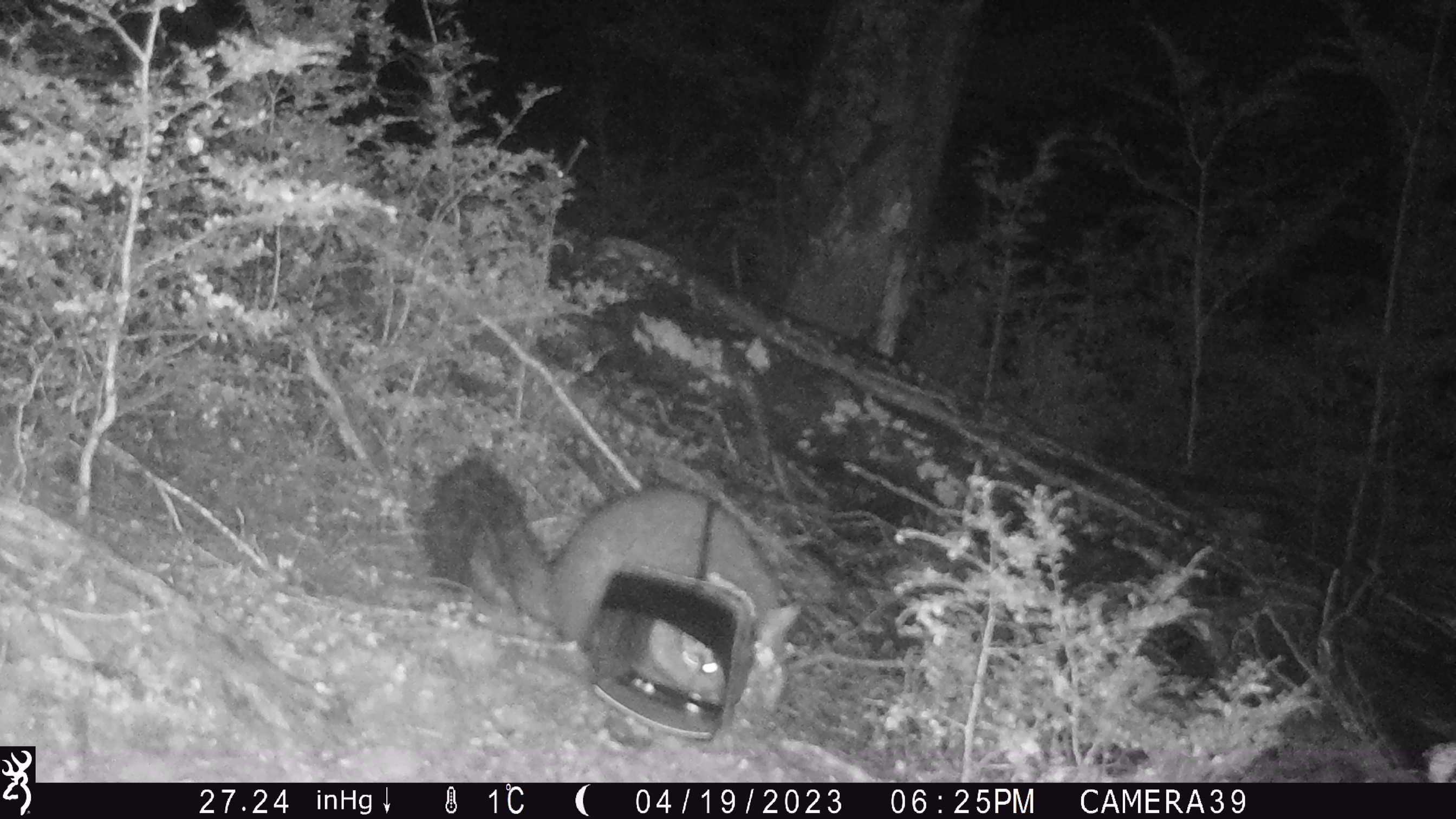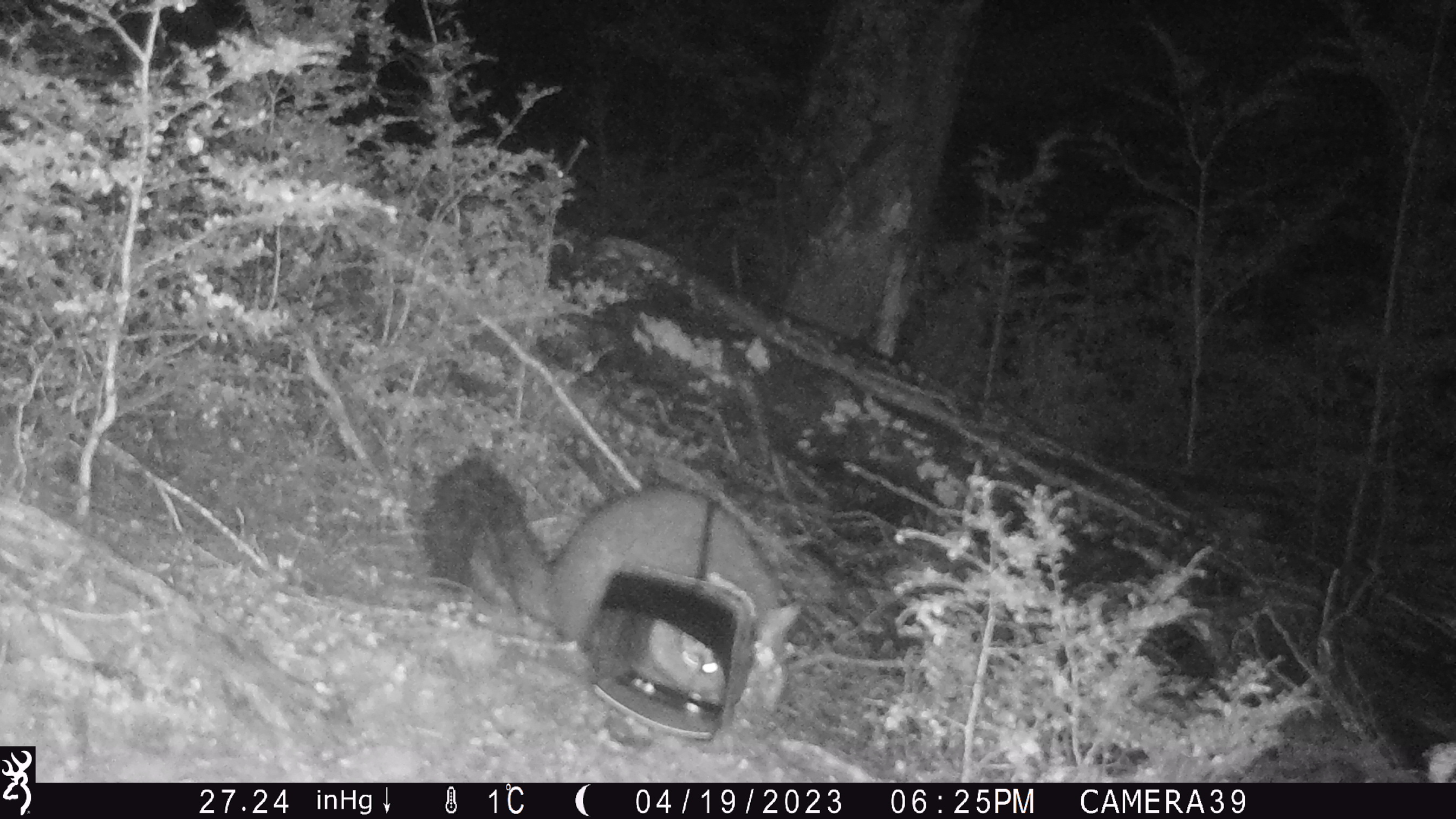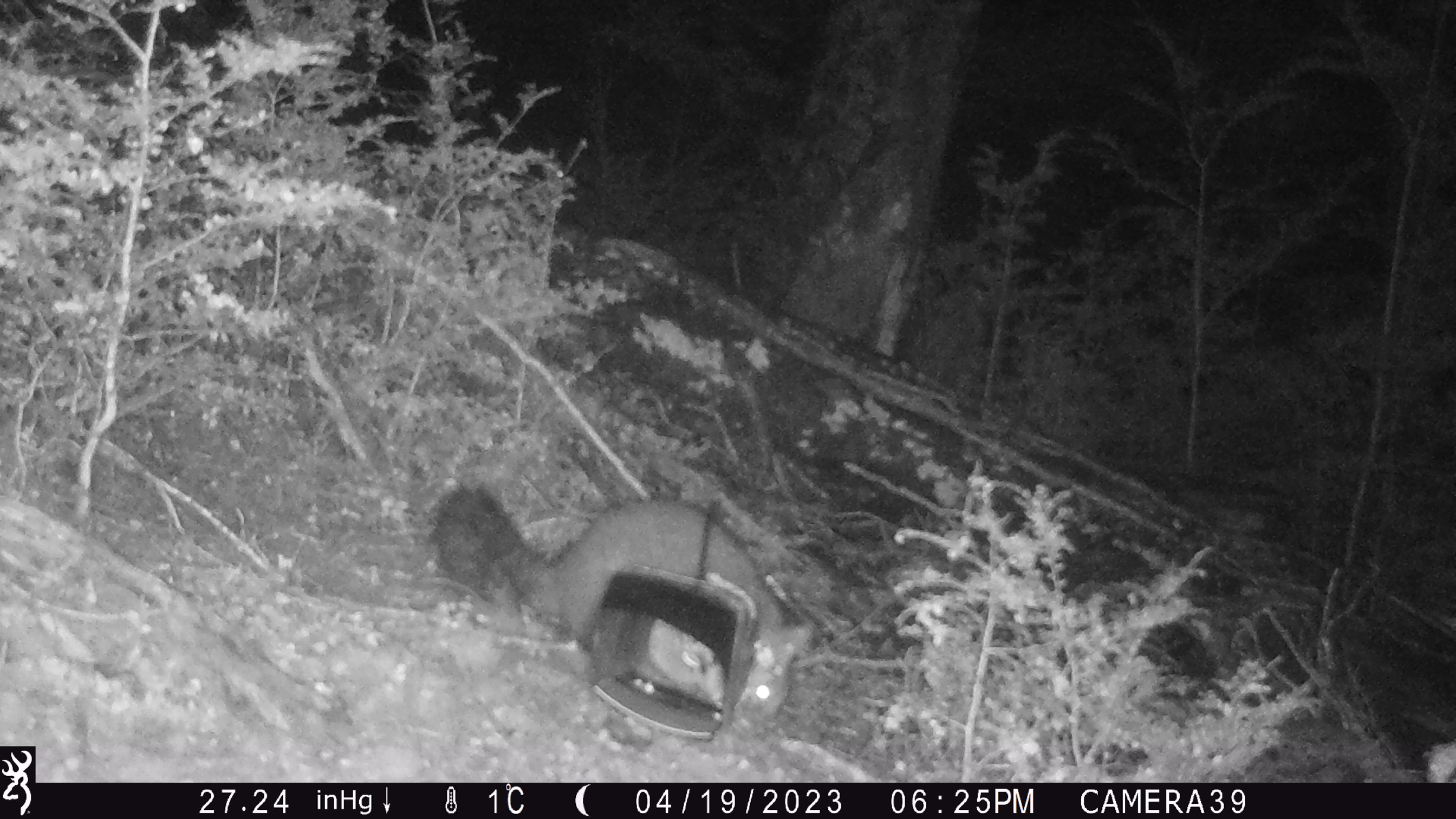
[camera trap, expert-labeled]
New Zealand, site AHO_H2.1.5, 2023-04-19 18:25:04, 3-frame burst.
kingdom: Animalia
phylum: Chordata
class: Mammalia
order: Diprotodontia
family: Phalangeridae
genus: Trichosurus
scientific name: Trichosurus vulpecula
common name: common brushtail possum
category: possum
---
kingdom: Animalia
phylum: Chordata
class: Mammalia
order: Carnivora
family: Mustelidae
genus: Mustela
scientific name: Mustela erminea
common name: stoat